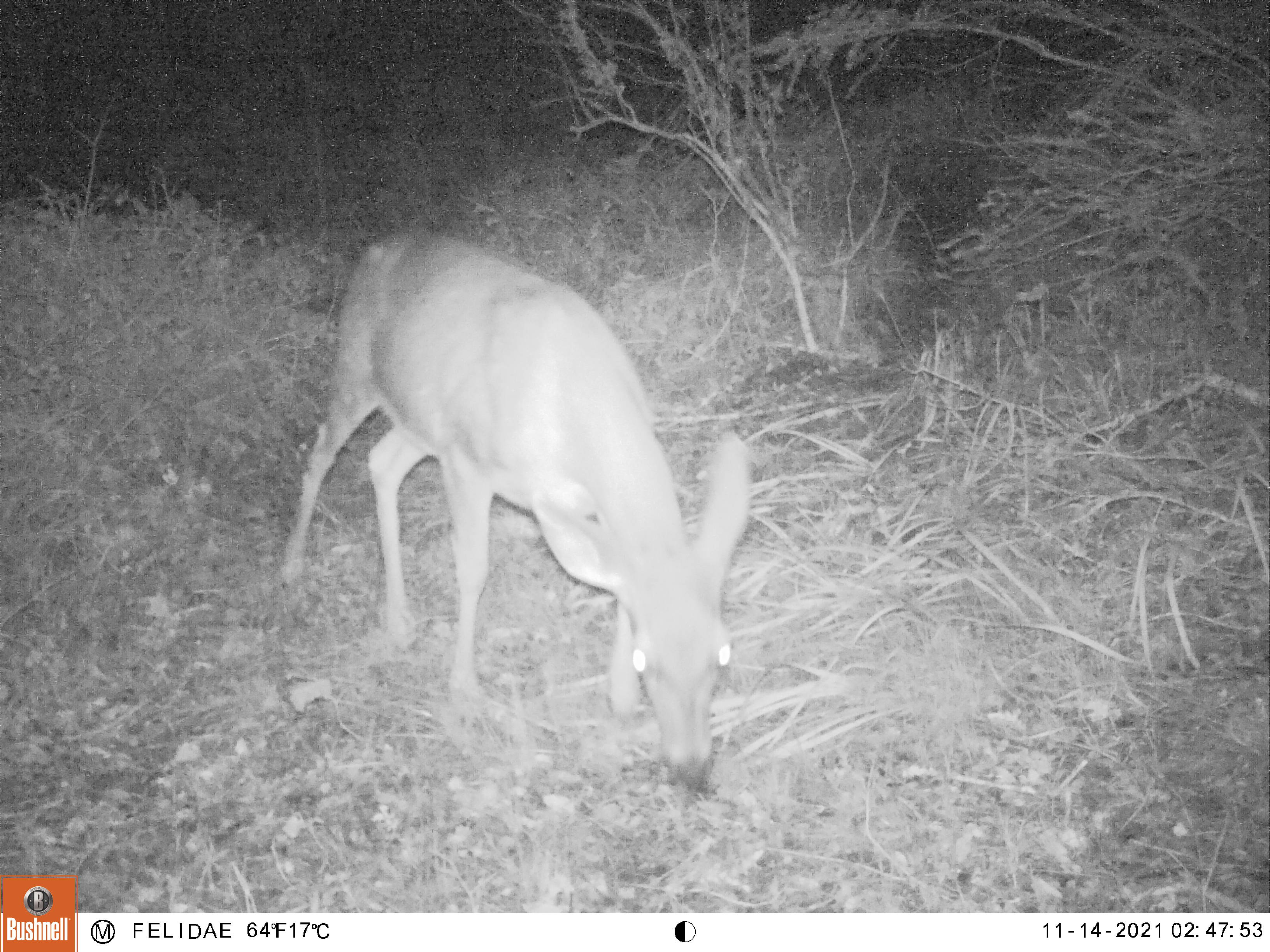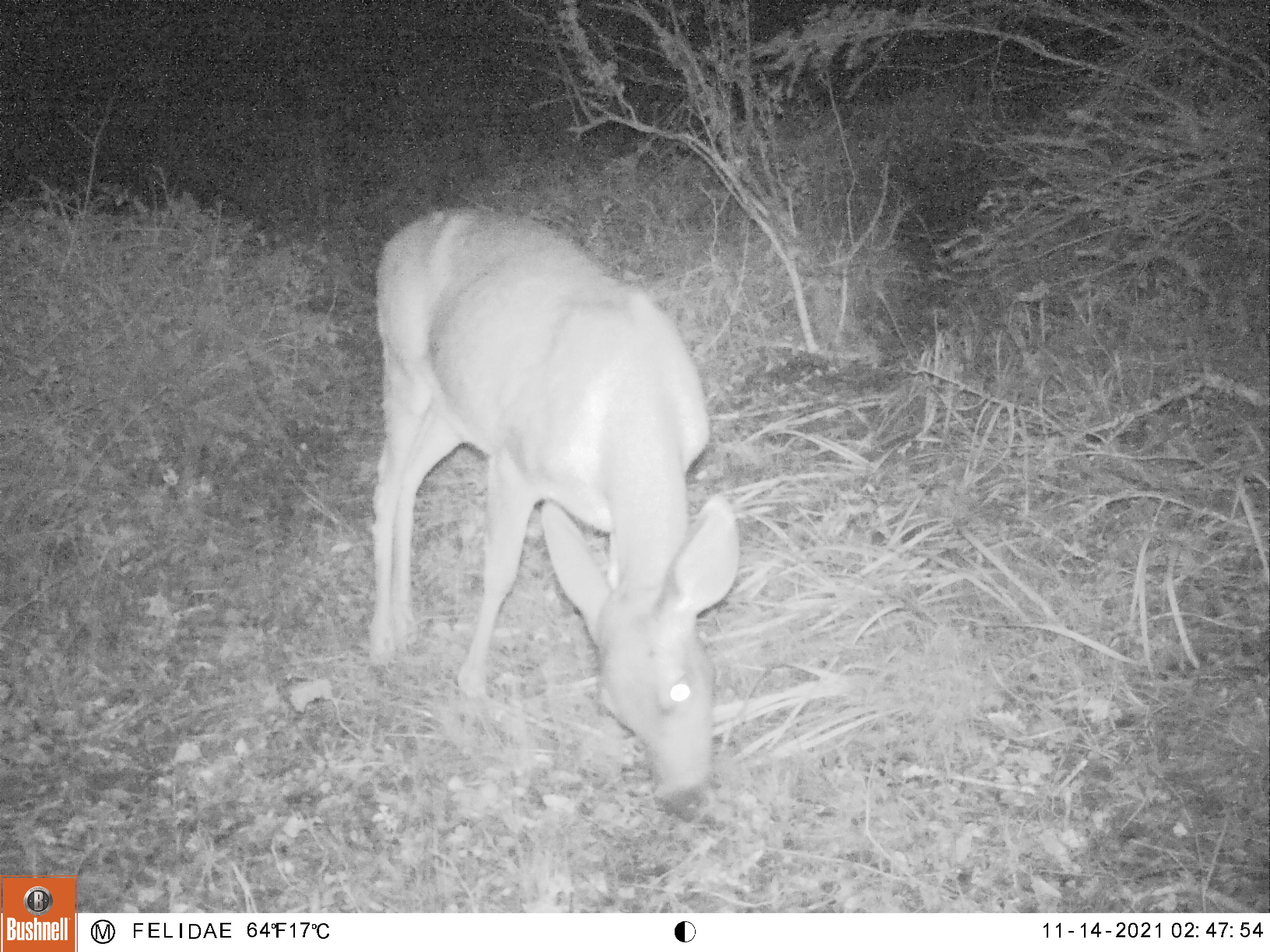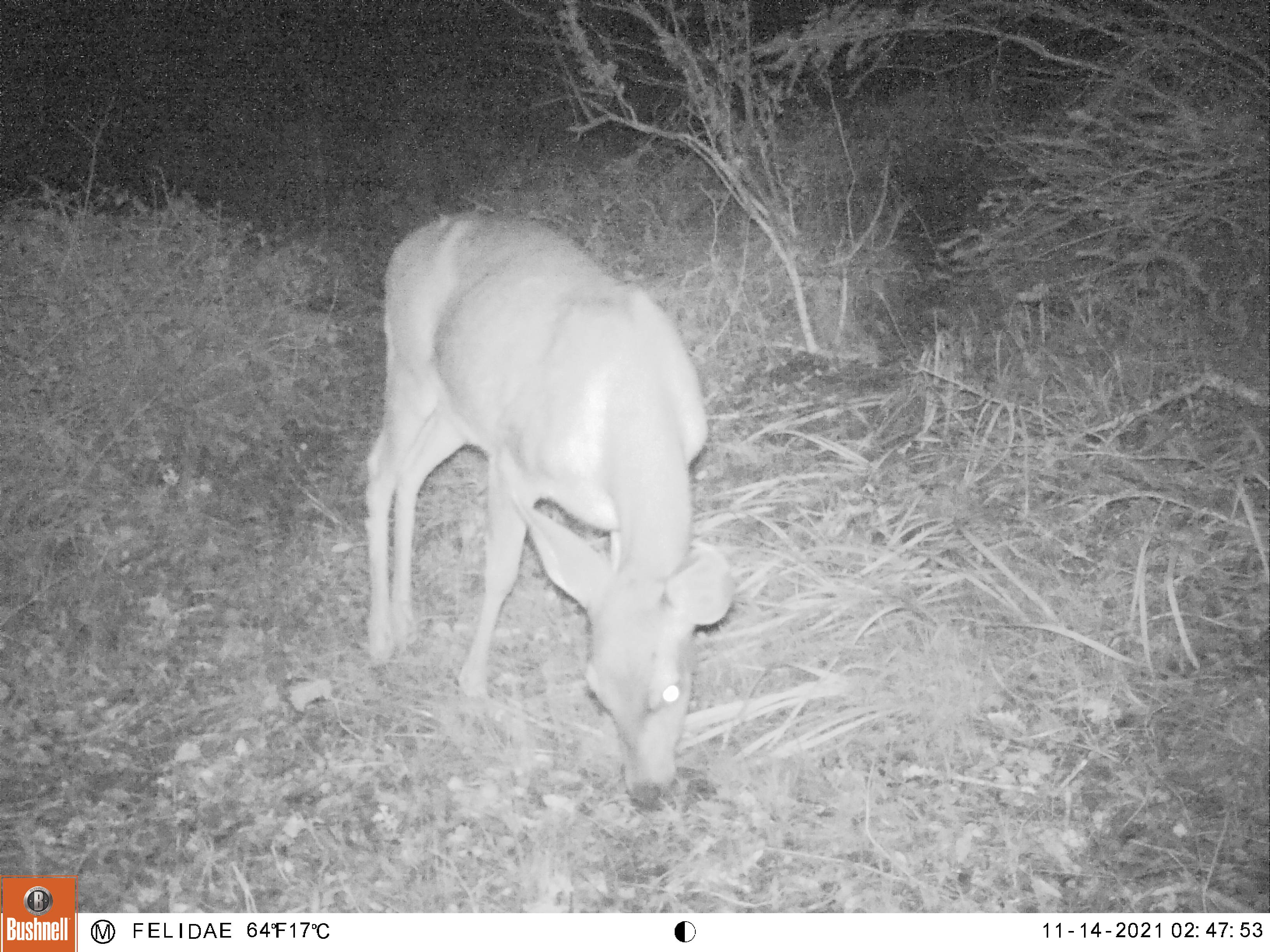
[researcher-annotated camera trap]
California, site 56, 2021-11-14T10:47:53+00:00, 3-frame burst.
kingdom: Animalia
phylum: Chordata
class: Mammalia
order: Artiodactyla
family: Cervidae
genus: Odocoileus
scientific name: Odocoileus hemionus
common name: mule deer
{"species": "mule deer (Odocoileus hemionus)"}